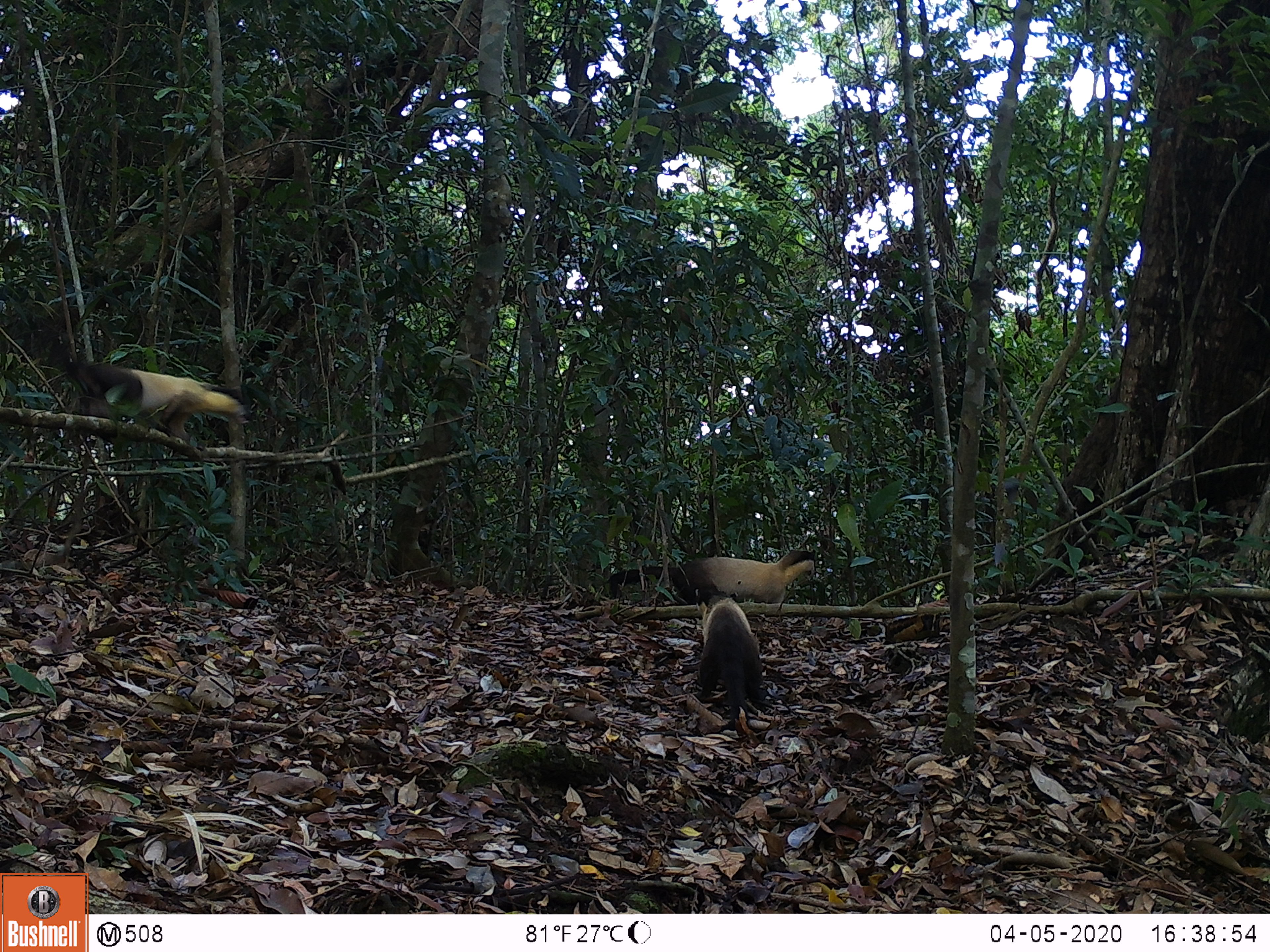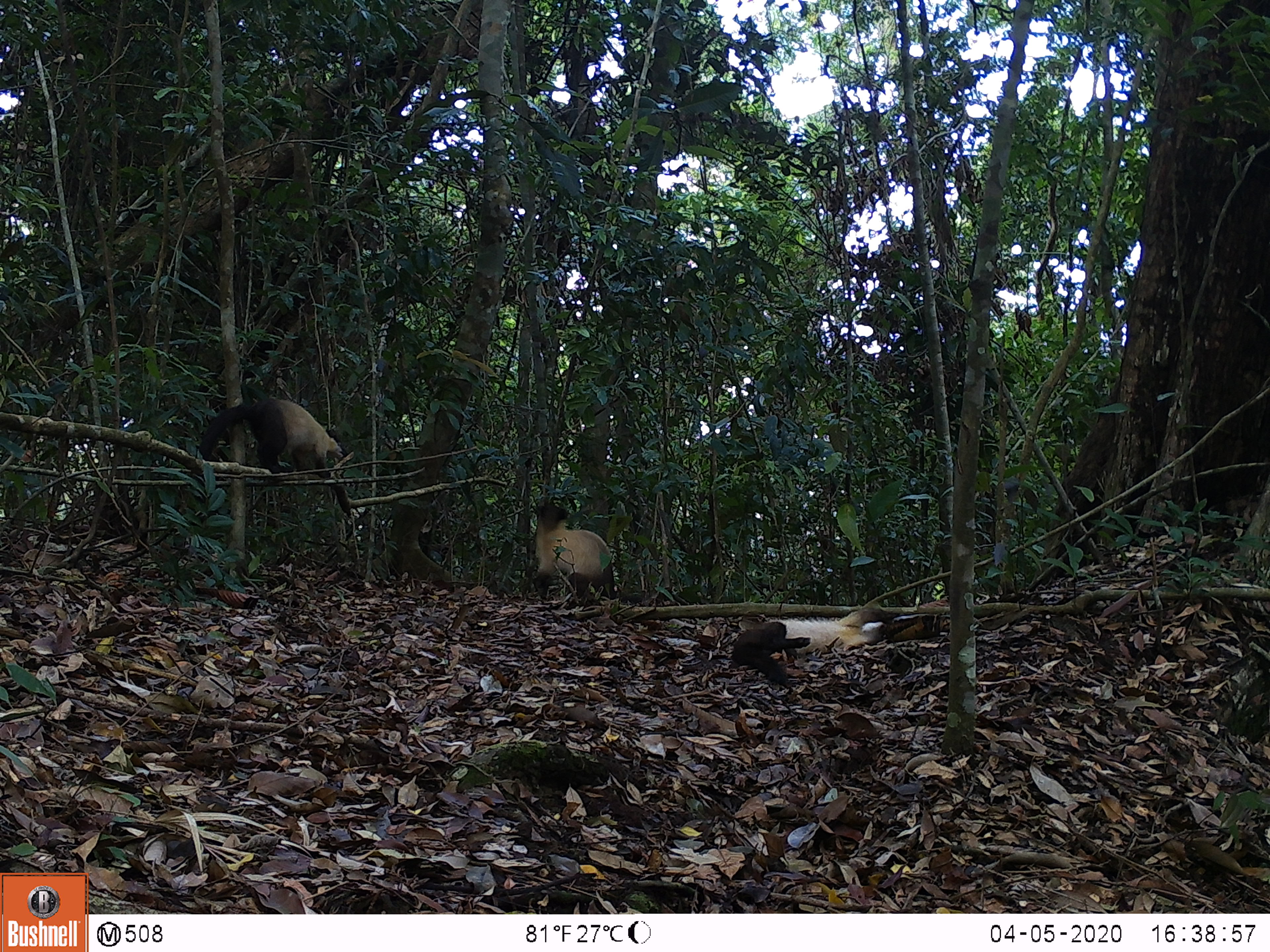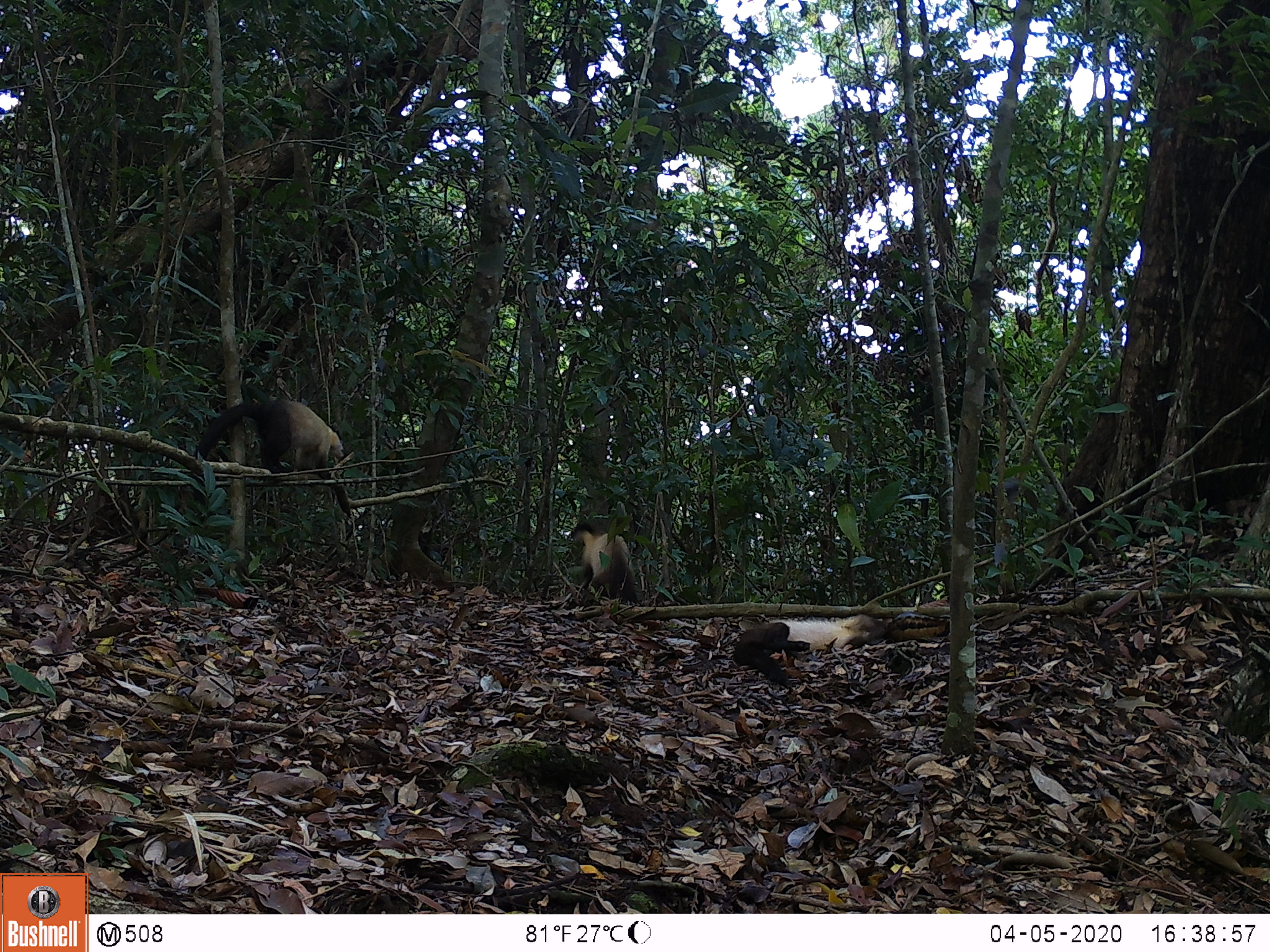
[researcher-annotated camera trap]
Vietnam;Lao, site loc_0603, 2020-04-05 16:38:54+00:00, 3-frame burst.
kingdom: Animalia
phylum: Chordata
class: Mammalia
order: Carnivora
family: Mustelidae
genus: Martes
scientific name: Martes flavigula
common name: yellow-throated marten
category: yellow throated marten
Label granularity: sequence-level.